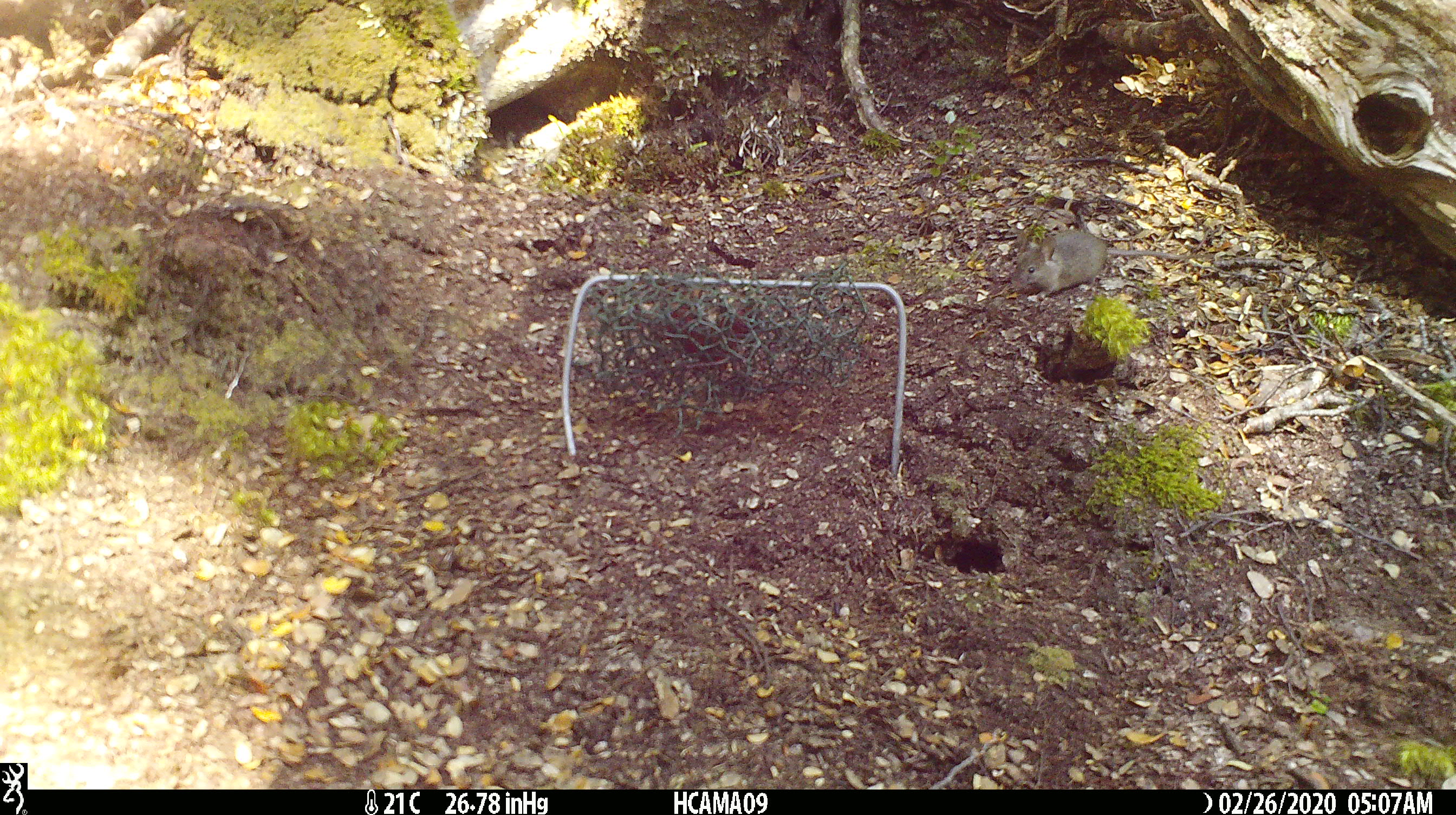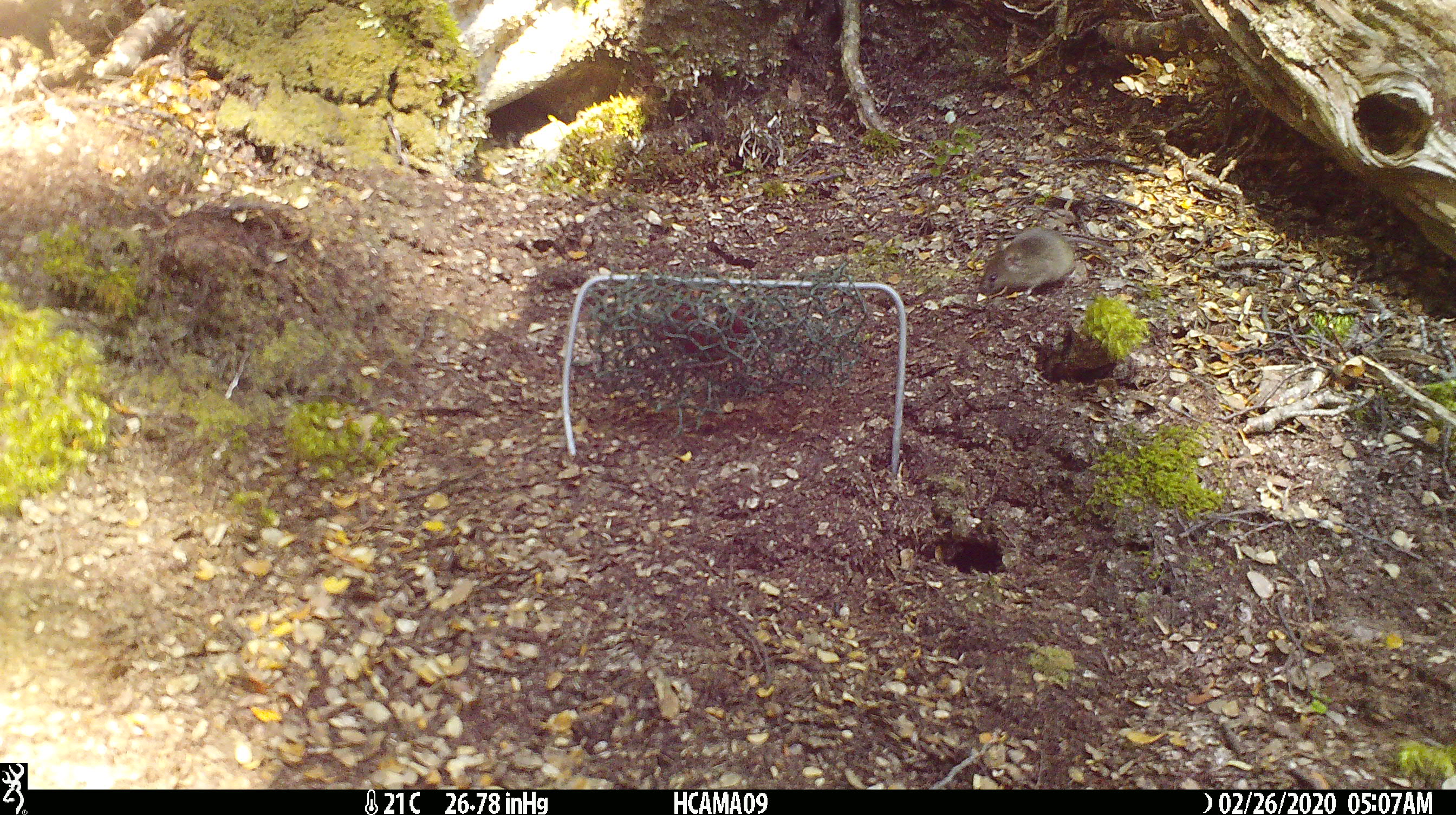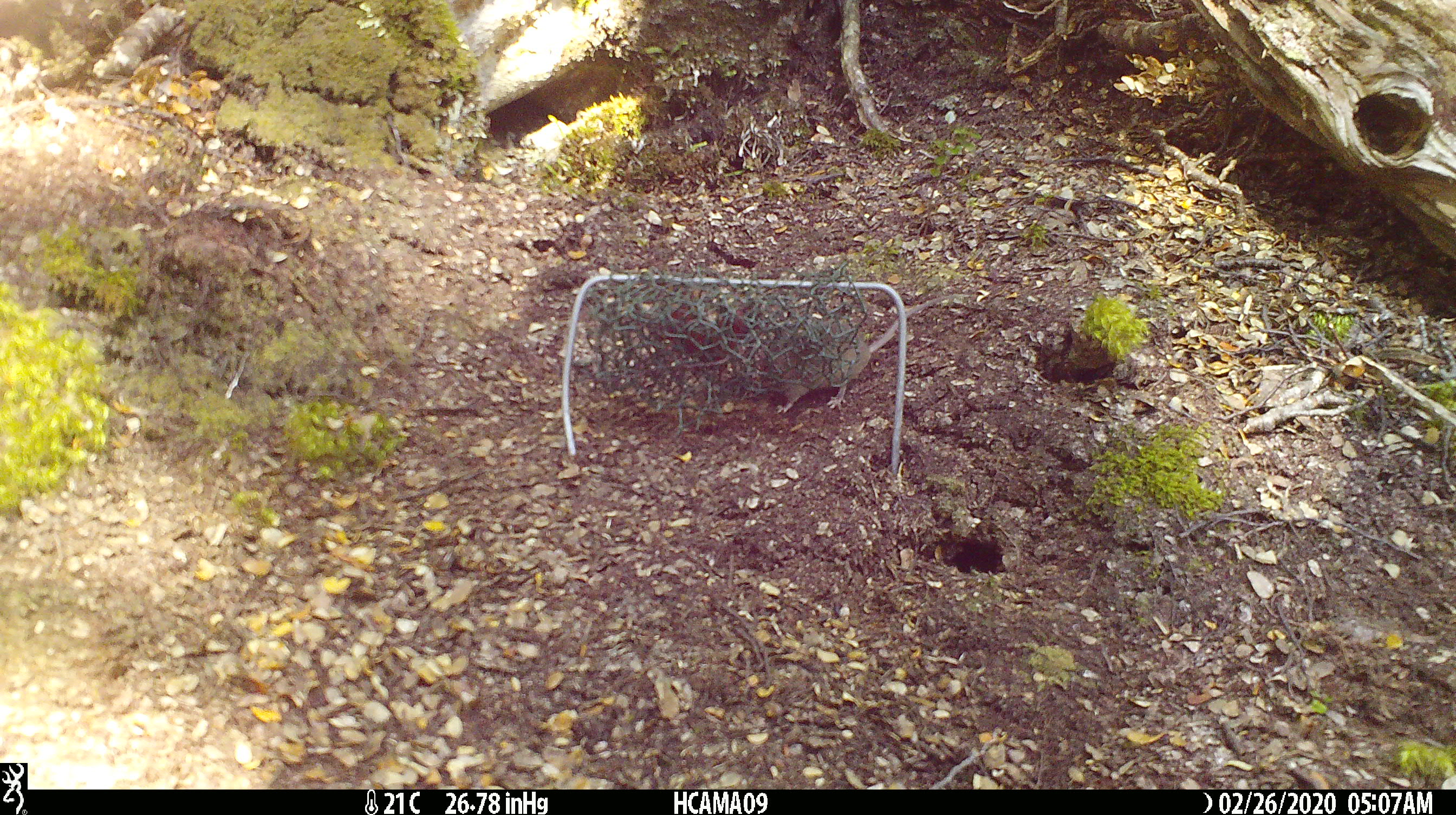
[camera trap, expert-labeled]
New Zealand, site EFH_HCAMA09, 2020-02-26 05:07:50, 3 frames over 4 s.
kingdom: Animalia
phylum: Chordata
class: Mammalia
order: Rodentia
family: Muridae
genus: Mus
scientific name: Mus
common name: mouse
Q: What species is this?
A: Mouse (Mus).